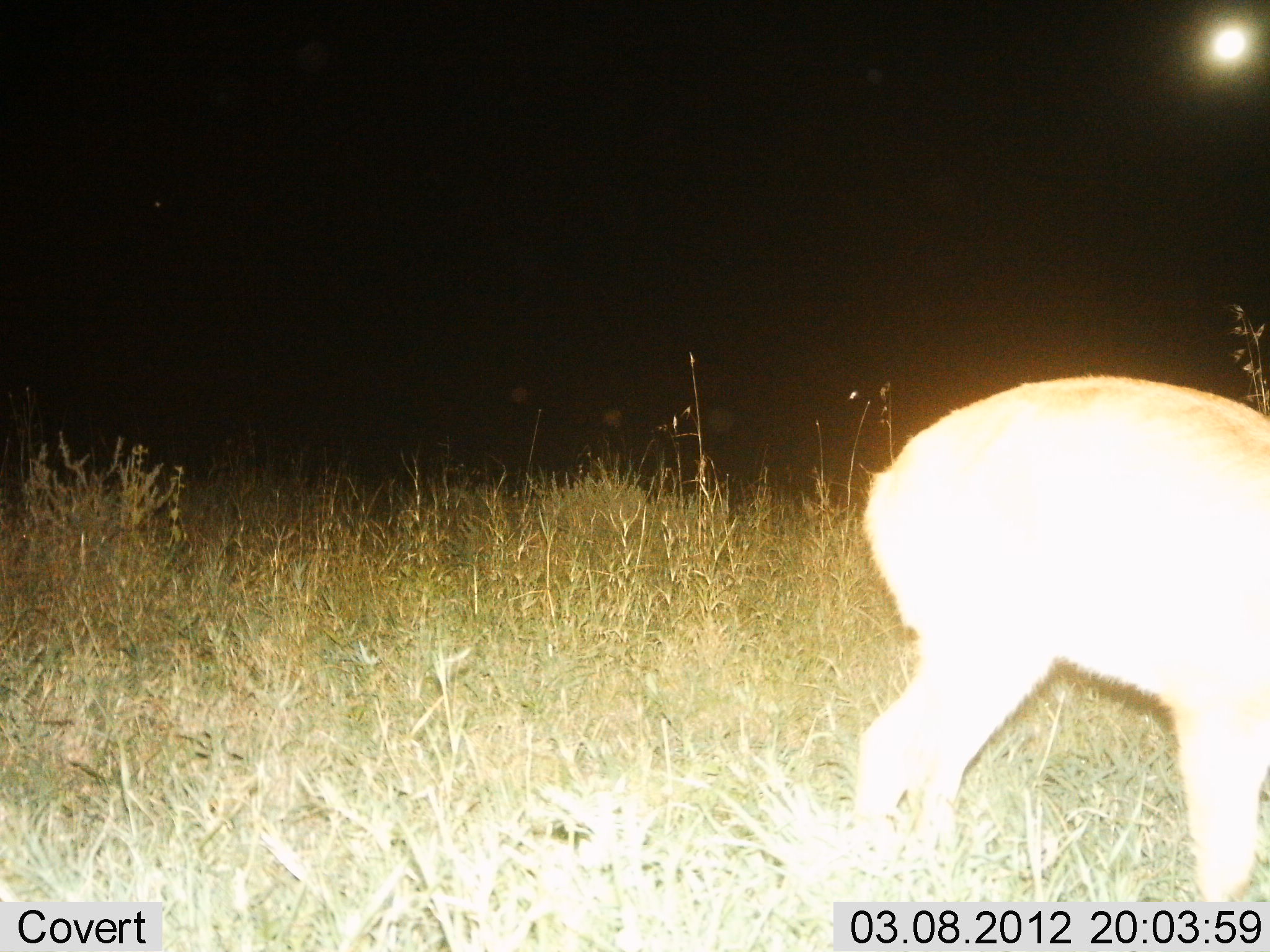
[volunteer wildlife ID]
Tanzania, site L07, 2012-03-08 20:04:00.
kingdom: Animalia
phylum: Chordata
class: Mammalia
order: Artiodactyla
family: Bovidae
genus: Madoqua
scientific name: Madoqua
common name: dikdik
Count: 1.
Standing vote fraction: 79%.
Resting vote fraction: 0%.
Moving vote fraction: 7%.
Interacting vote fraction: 0%.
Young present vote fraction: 0%.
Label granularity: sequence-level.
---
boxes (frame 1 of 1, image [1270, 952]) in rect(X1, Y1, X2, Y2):
animal: rect(846, 373, 1270, 902)